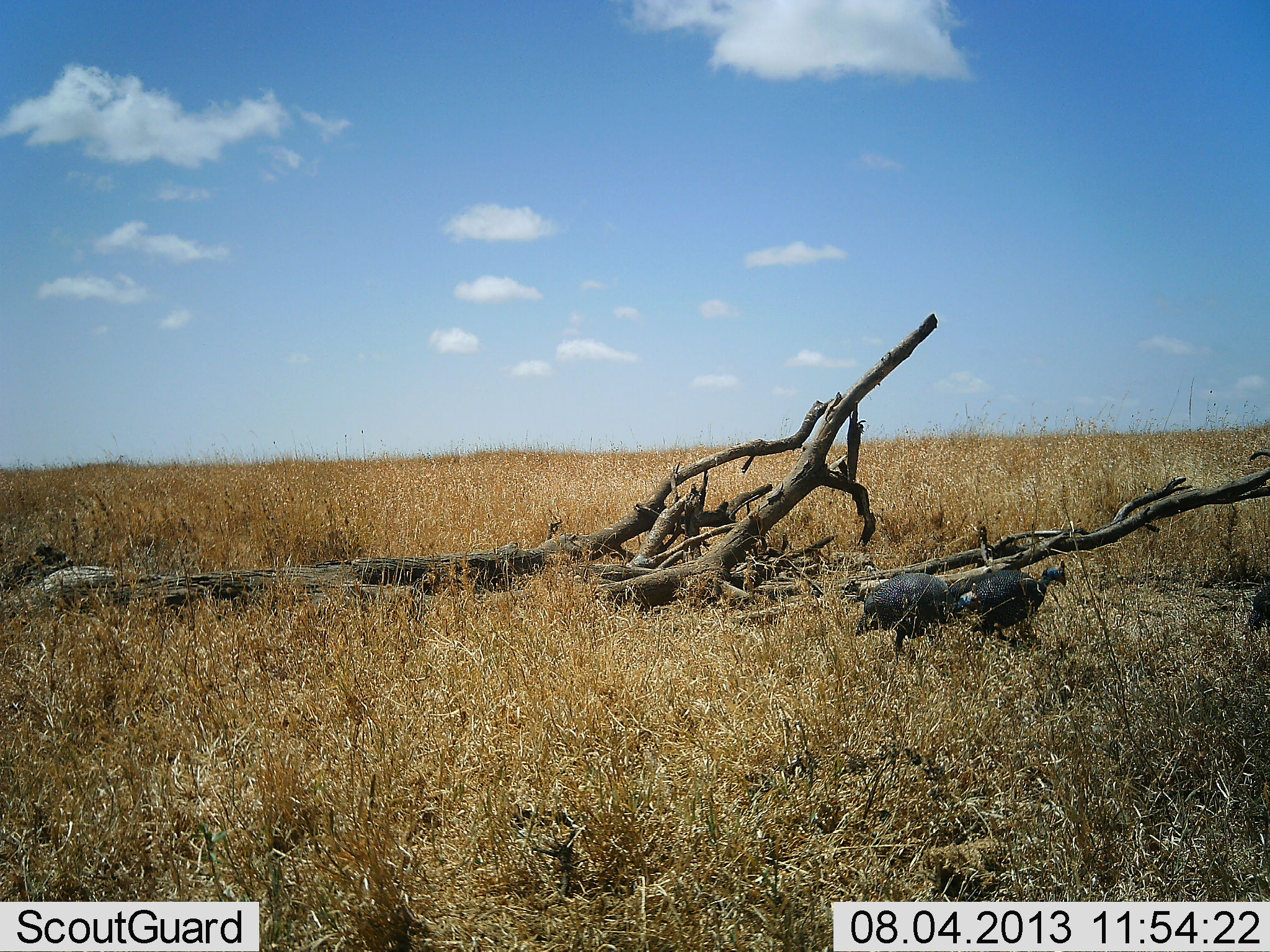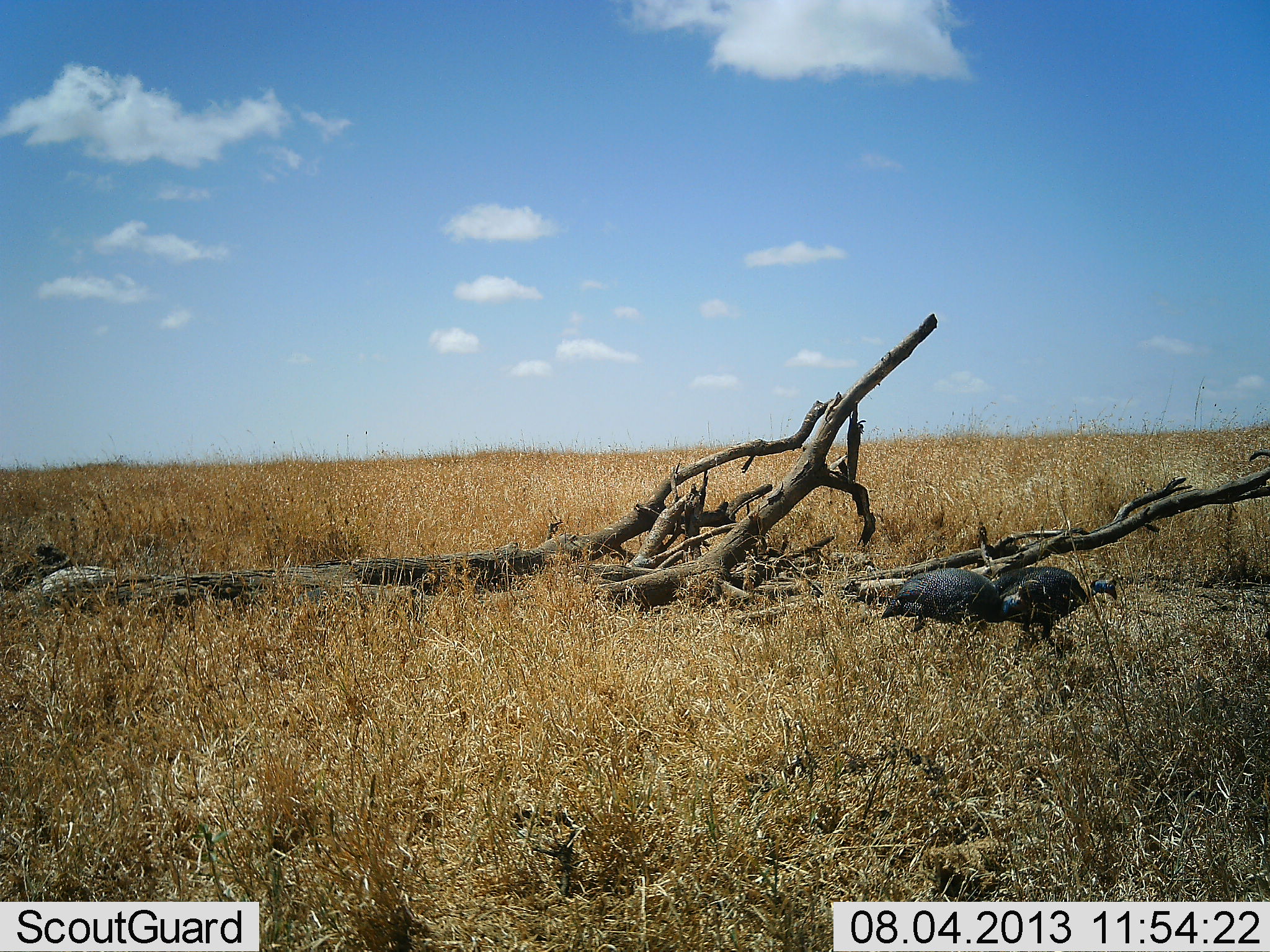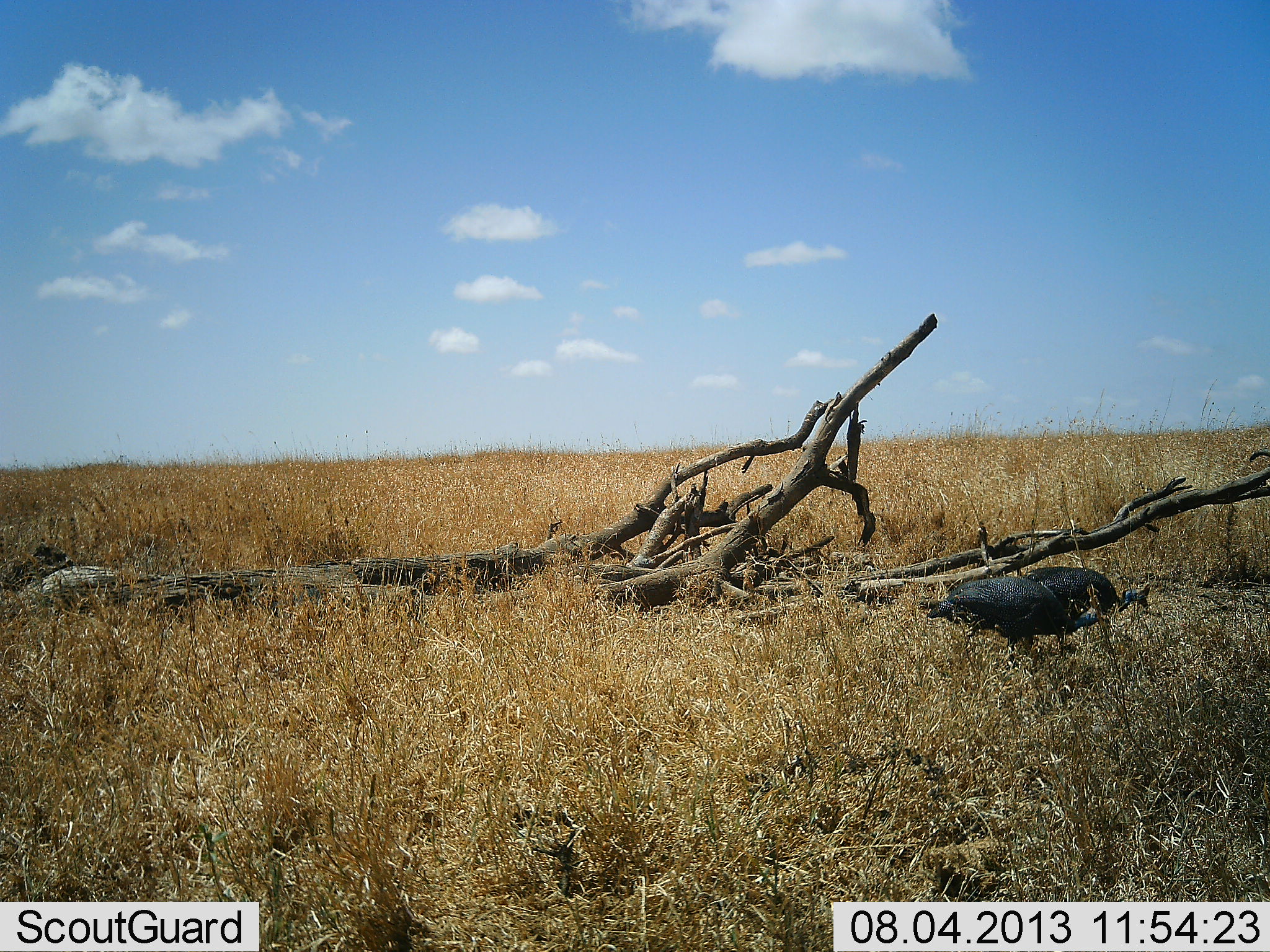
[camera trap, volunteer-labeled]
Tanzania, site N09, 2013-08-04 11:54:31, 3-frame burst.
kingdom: Animalia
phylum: Chordata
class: Aves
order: Galliformes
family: Numididae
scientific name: Numididae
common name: guinea fowl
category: guineafowl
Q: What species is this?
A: Guineafowl (guinea fowl) (Numididae).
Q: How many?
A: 3.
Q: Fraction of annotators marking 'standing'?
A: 0%.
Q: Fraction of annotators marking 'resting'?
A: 0%.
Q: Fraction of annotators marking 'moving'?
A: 100%.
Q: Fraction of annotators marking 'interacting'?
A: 0%.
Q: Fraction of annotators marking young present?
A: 0%.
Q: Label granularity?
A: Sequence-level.